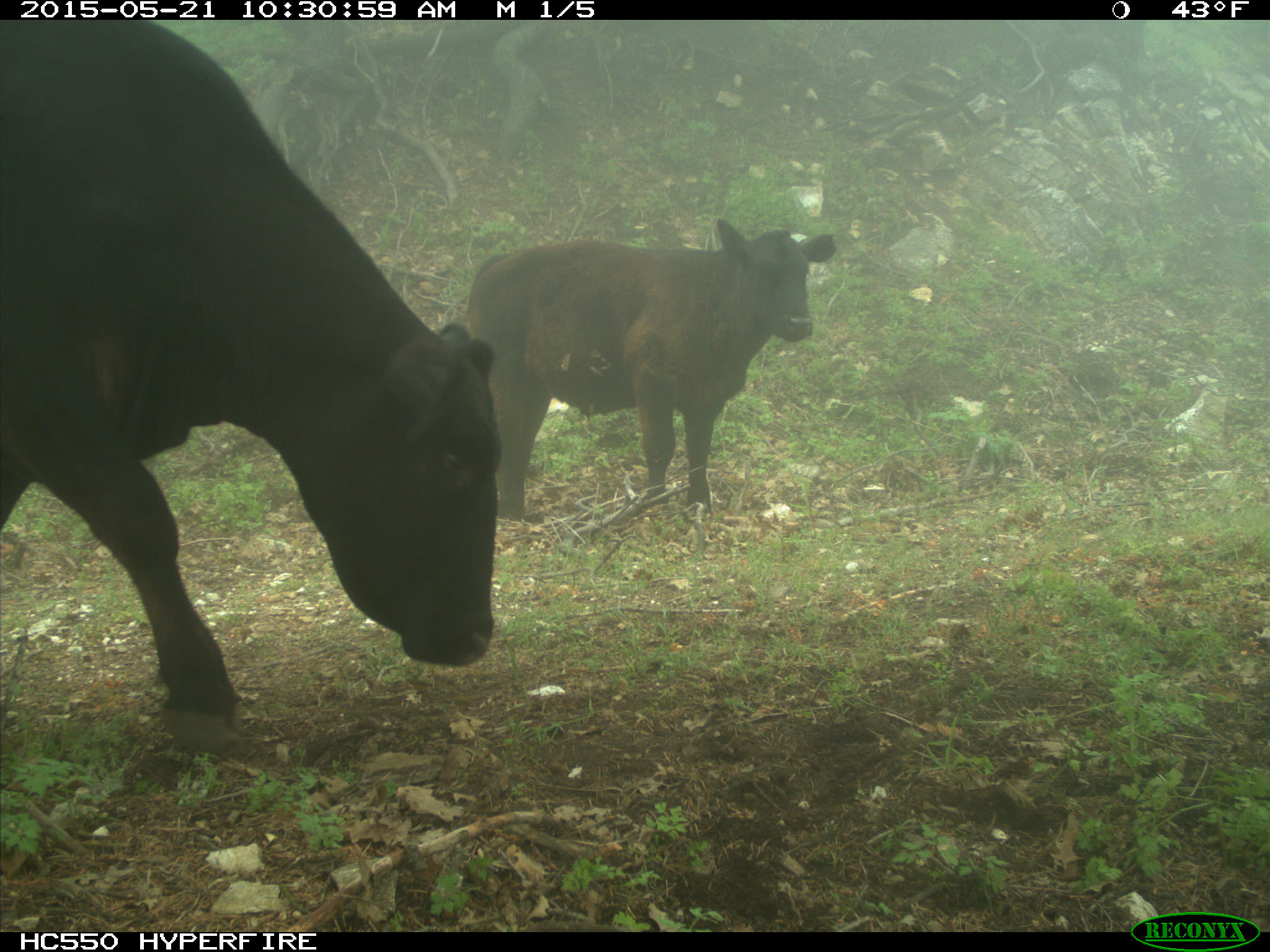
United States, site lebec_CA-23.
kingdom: Animalia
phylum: Chordata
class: Mammalia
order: Artiodactyla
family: Bovidae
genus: Bos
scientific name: Bos taurus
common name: domestic cow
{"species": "Bos taurus (domestic cow)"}